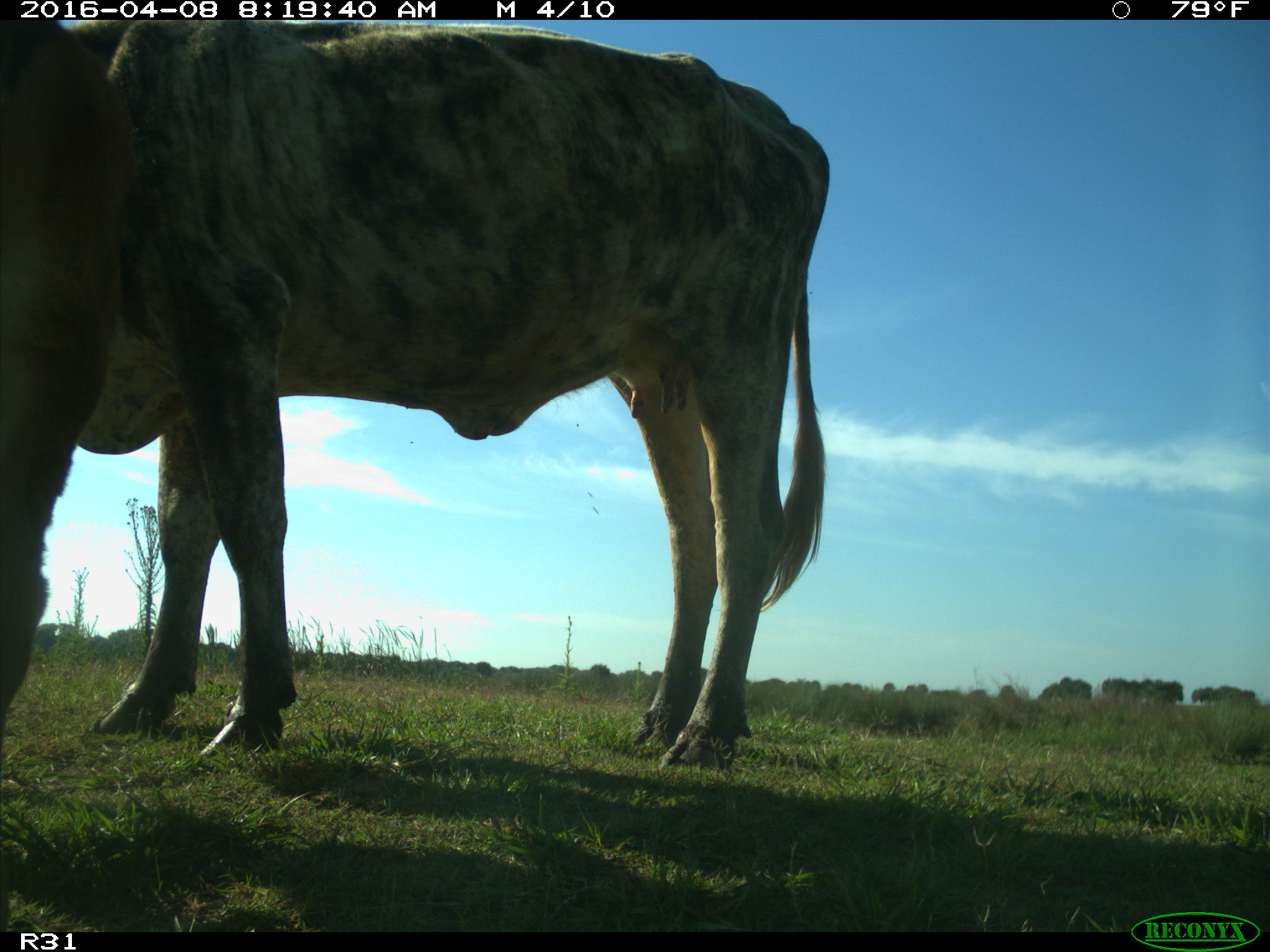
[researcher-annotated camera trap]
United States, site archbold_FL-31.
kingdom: Animalia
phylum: Chordata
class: Mammalia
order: Artiodactyla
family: Bovidae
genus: Bos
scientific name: Bos taurus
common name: domestic cow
Bos taurus (domestic cow).